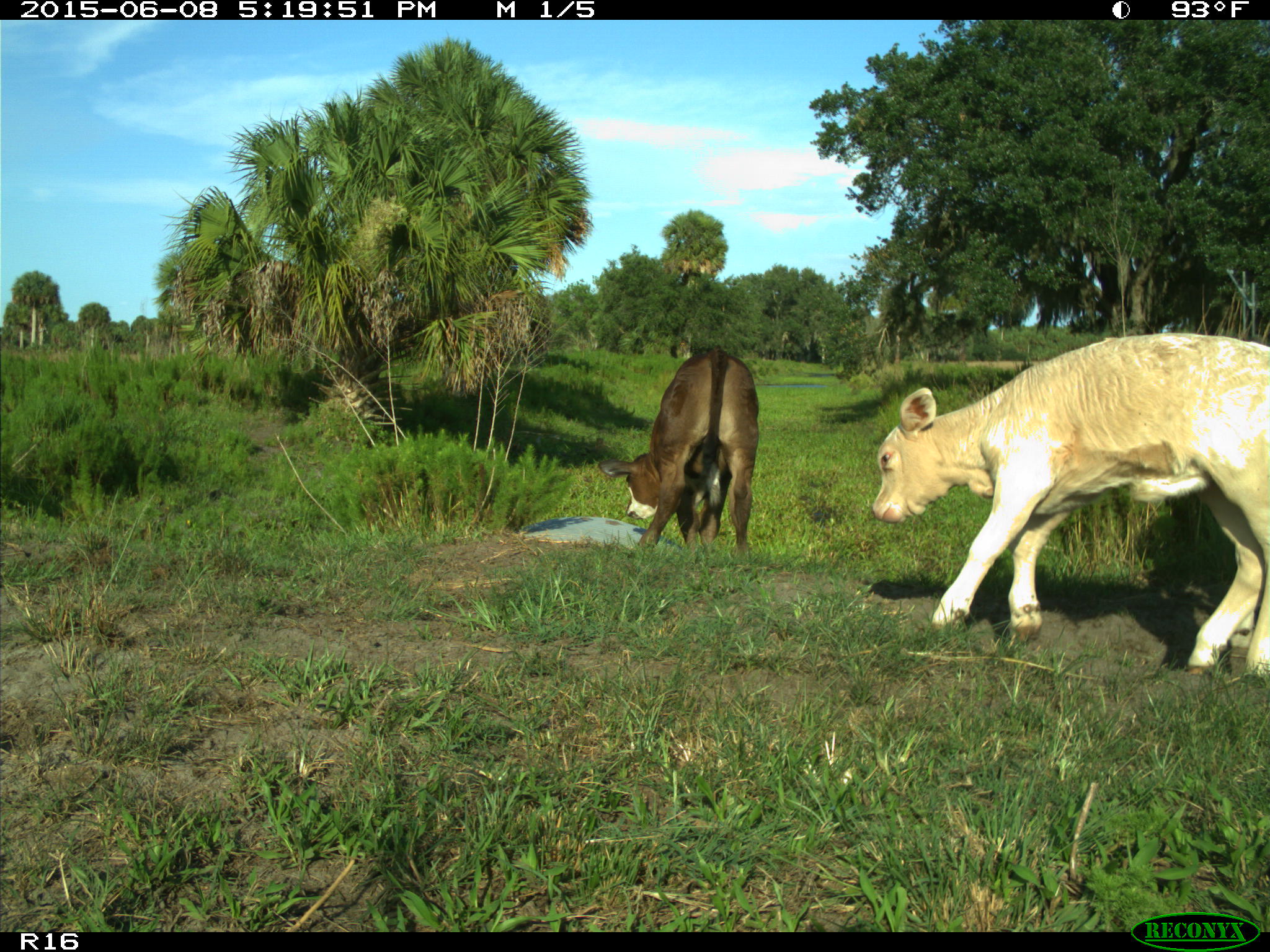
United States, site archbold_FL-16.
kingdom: Animalia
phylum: Chordata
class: Mammalia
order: Artiodactyla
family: Bovidae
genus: Bos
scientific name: Bos taurus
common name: domestic cow